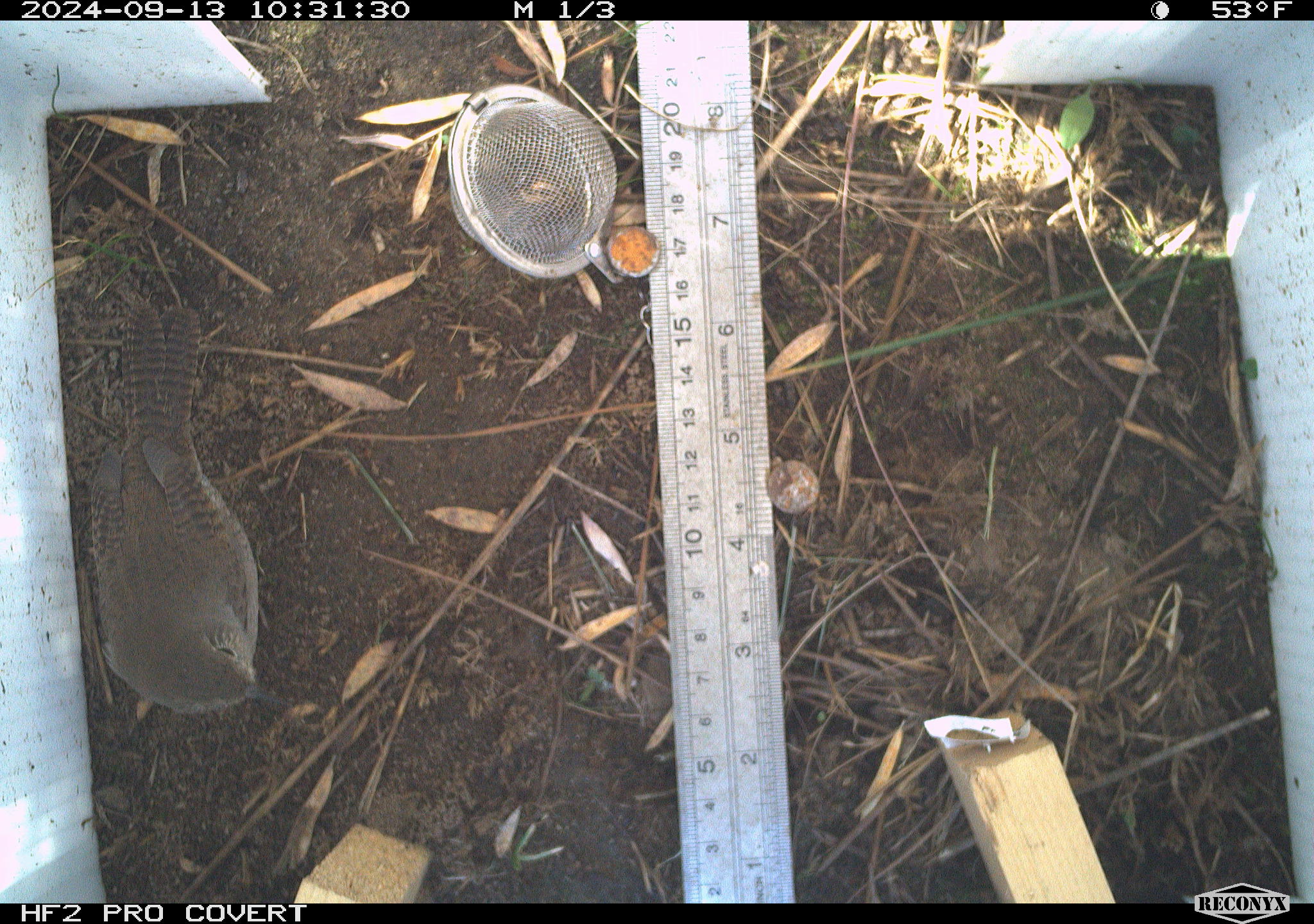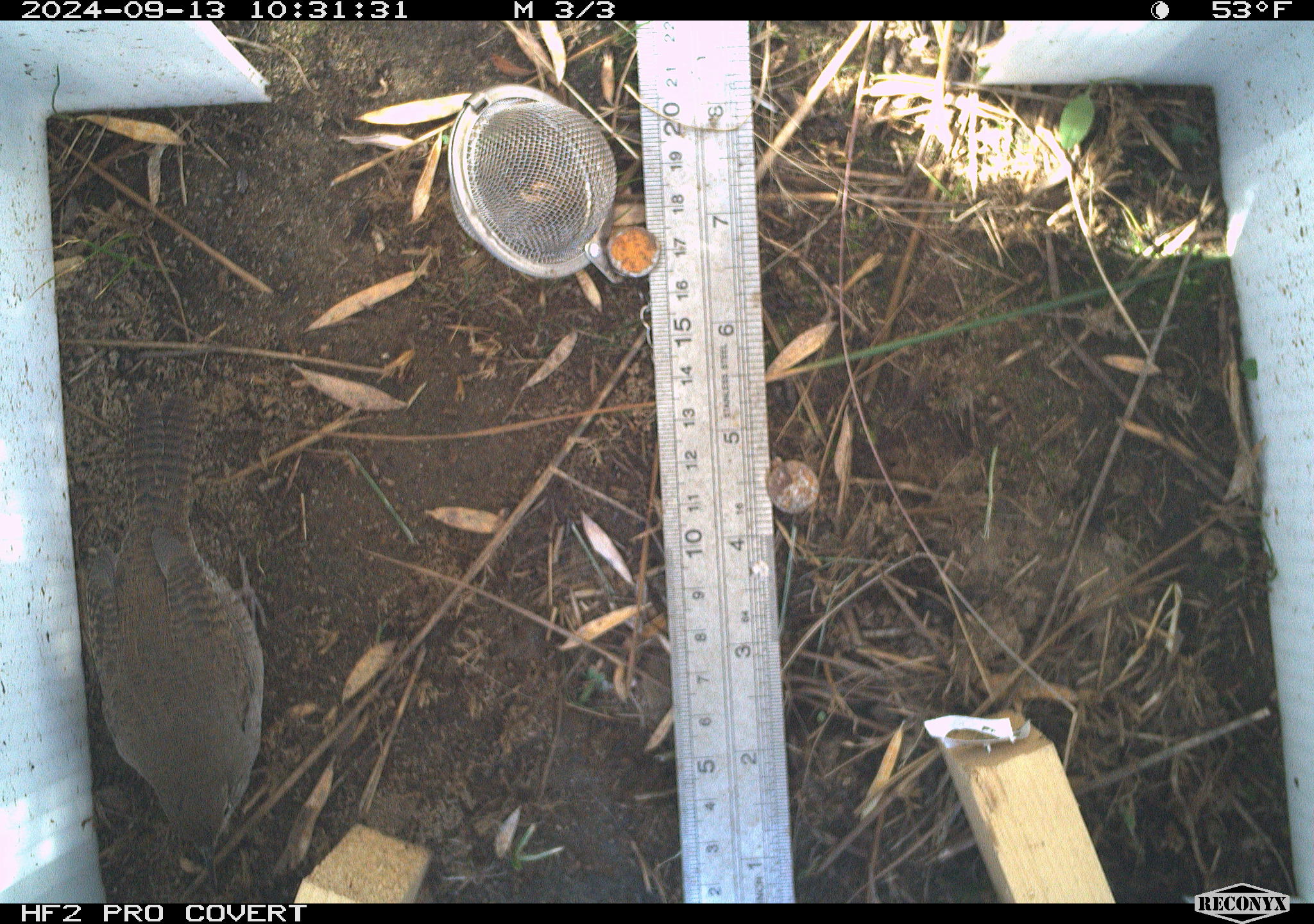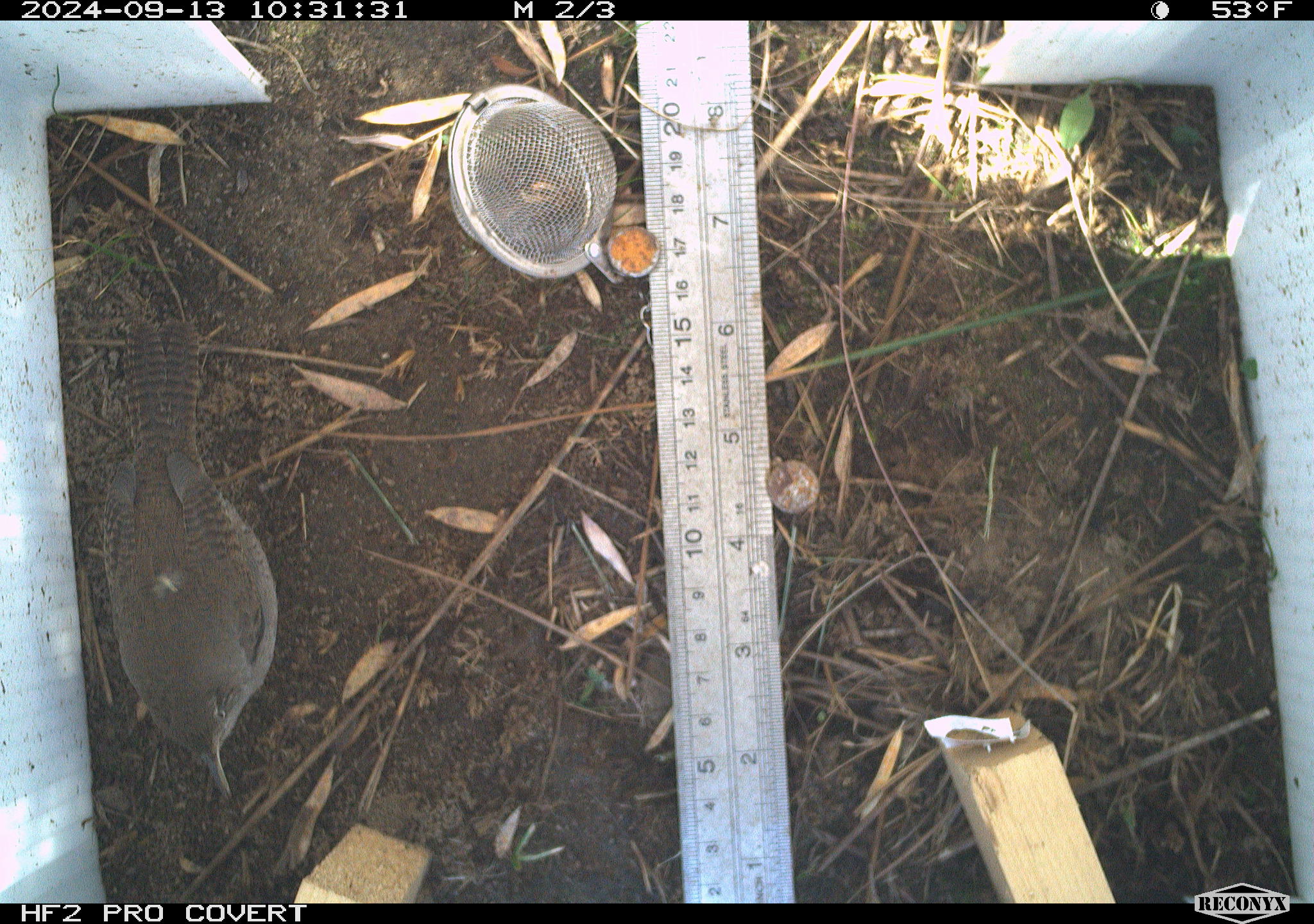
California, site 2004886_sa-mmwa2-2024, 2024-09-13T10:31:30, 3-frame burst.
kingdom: Animalia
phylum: Chordata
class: Aves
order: Passeriformes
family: Troglodytidae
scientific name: Troglodytidae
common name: wren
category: troglodytidae family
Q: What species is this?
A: Troglodytidae family (wren) (Troglodytidae).